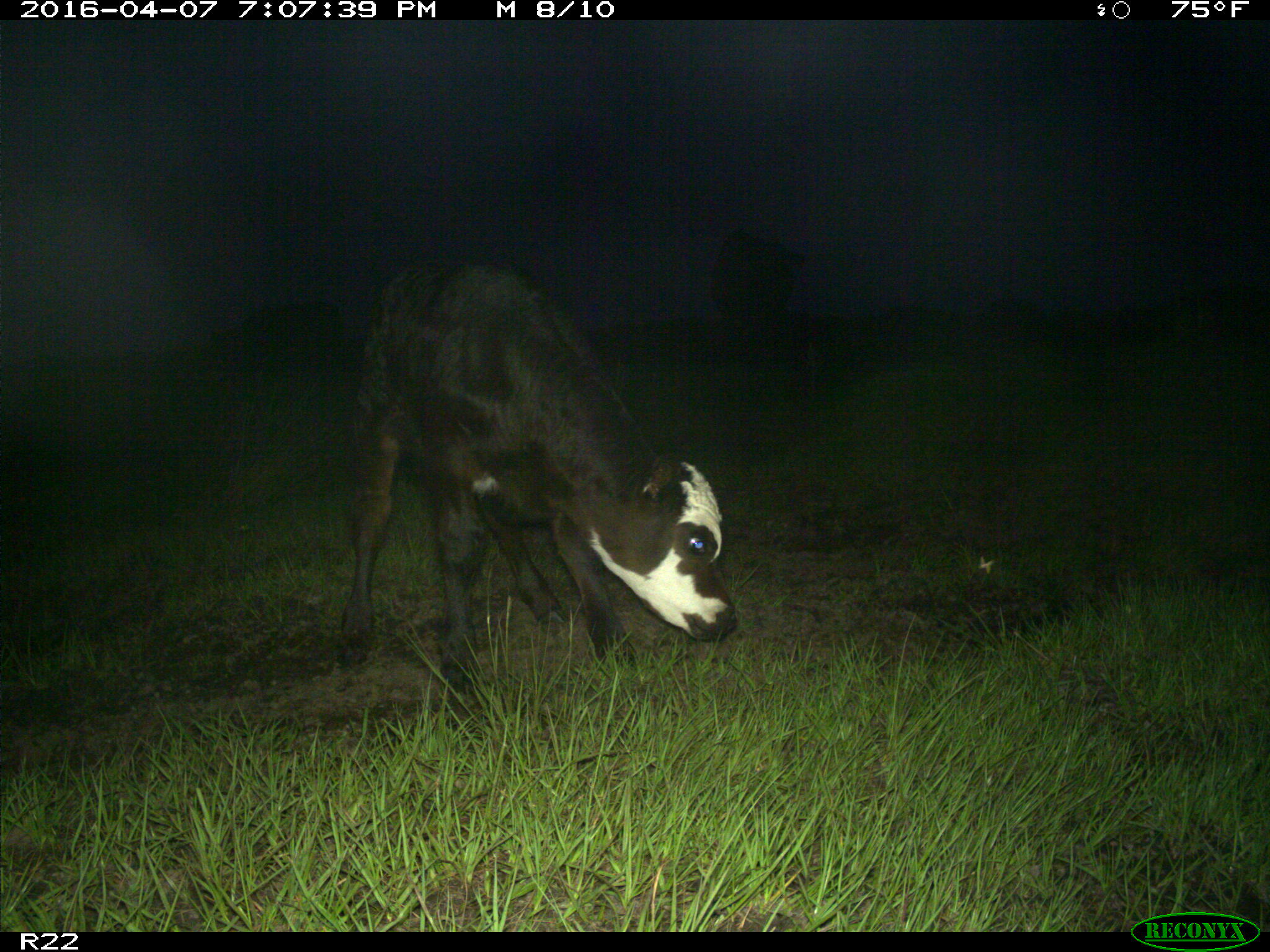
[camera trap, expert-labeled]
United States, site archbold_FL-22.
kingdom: Animalia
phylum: Chordata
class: Mammalia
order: Artiodactyla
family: Bovidae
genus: Bos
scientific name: Bos taurus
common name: domestic cow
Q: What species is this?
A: Bos taurus (domestic cow).